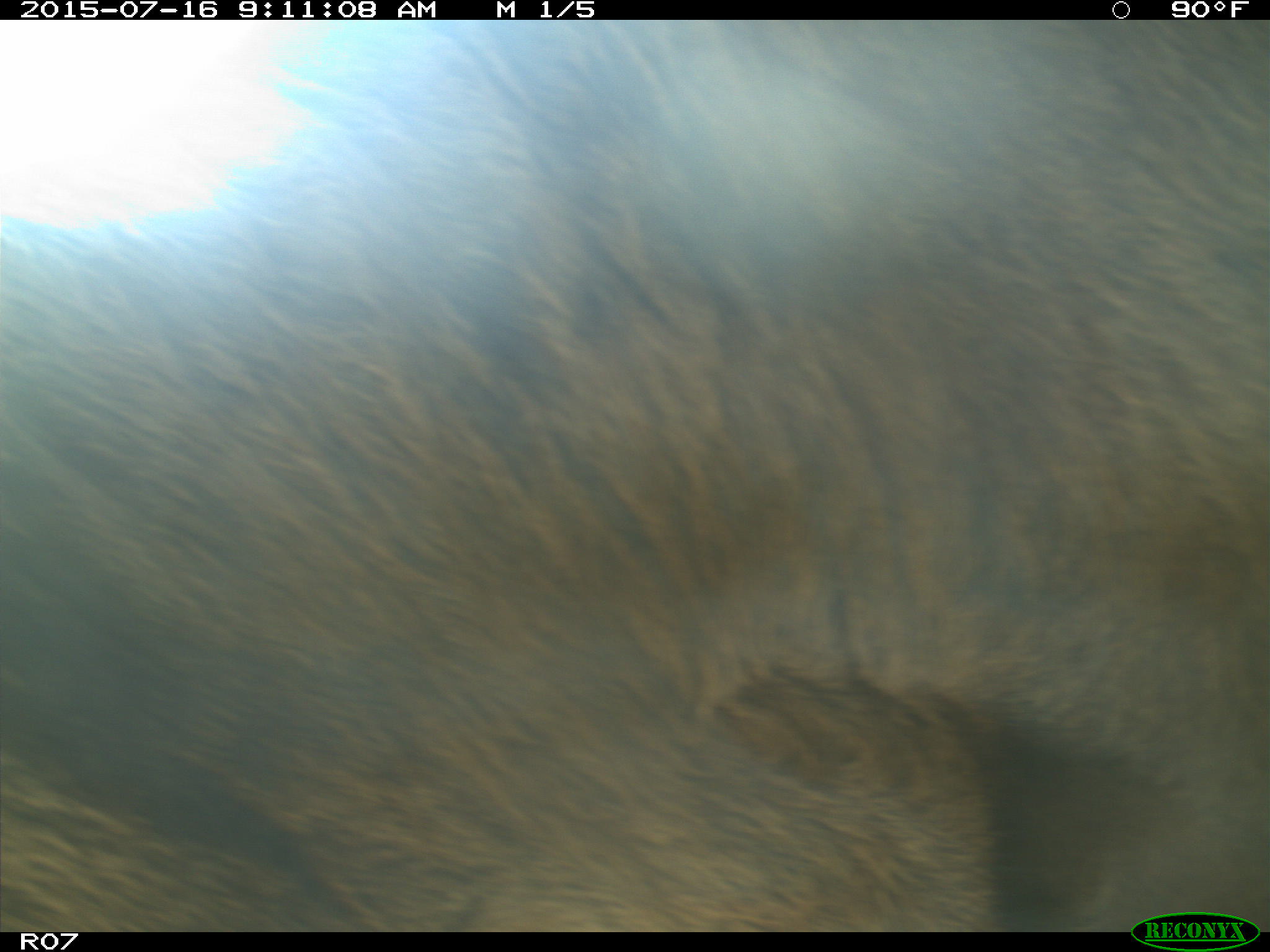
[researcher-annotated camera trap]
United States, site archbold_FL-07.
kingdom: Animalia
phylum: Chordata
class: Mammalia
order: Artiodactyla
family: Bovidae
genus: Bos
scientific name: Bos taurus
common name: domestic cow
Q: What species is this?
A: Bos taurus (domestic cow).